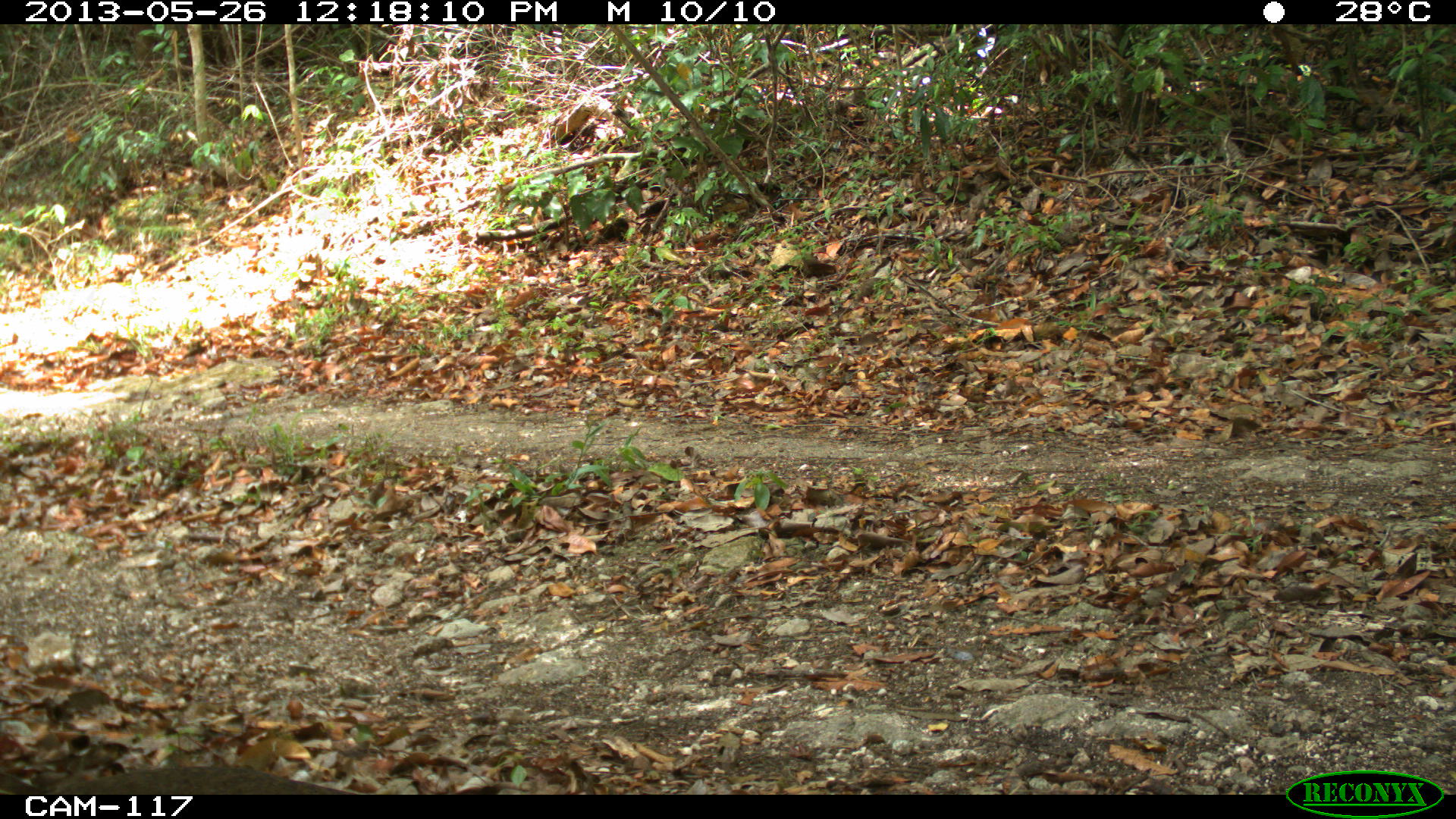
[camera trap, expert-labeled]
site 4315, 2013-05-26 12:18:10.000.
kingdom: Animalia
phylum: Chordata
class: Aves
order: Tinamiformes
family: Tinamidae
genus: Tinamus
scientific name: Tinamus major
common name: great tinamou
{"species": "Tinamus major (great tinamou)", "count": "1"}